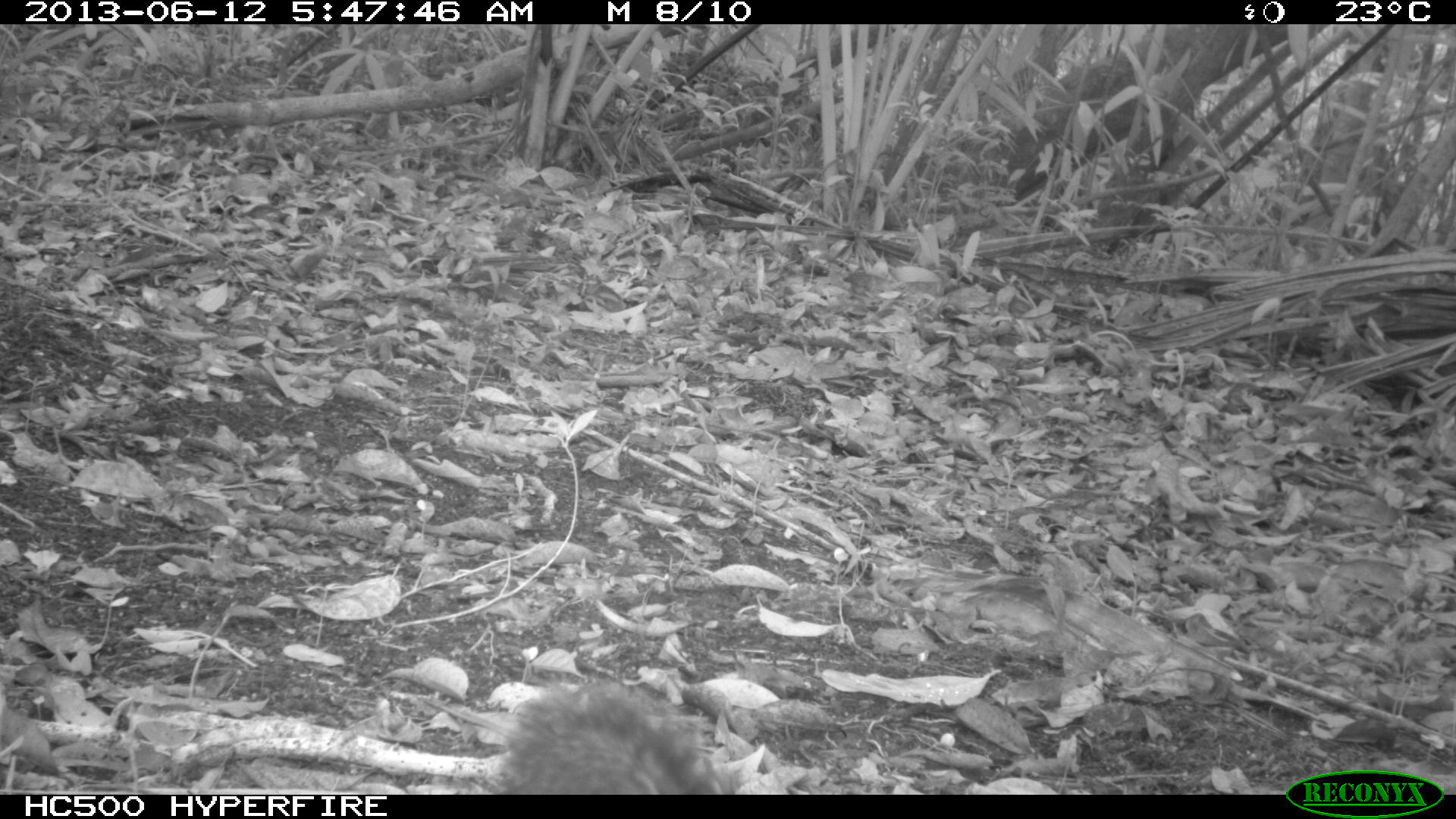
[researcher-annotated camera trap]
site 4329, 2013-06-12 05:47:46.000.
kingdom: Animalia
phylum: Chordata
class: Mammalia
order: Rodentia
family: Sciuridae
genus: Sciurus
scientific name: Sciurus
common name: squirrel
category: sciurus sp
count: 1